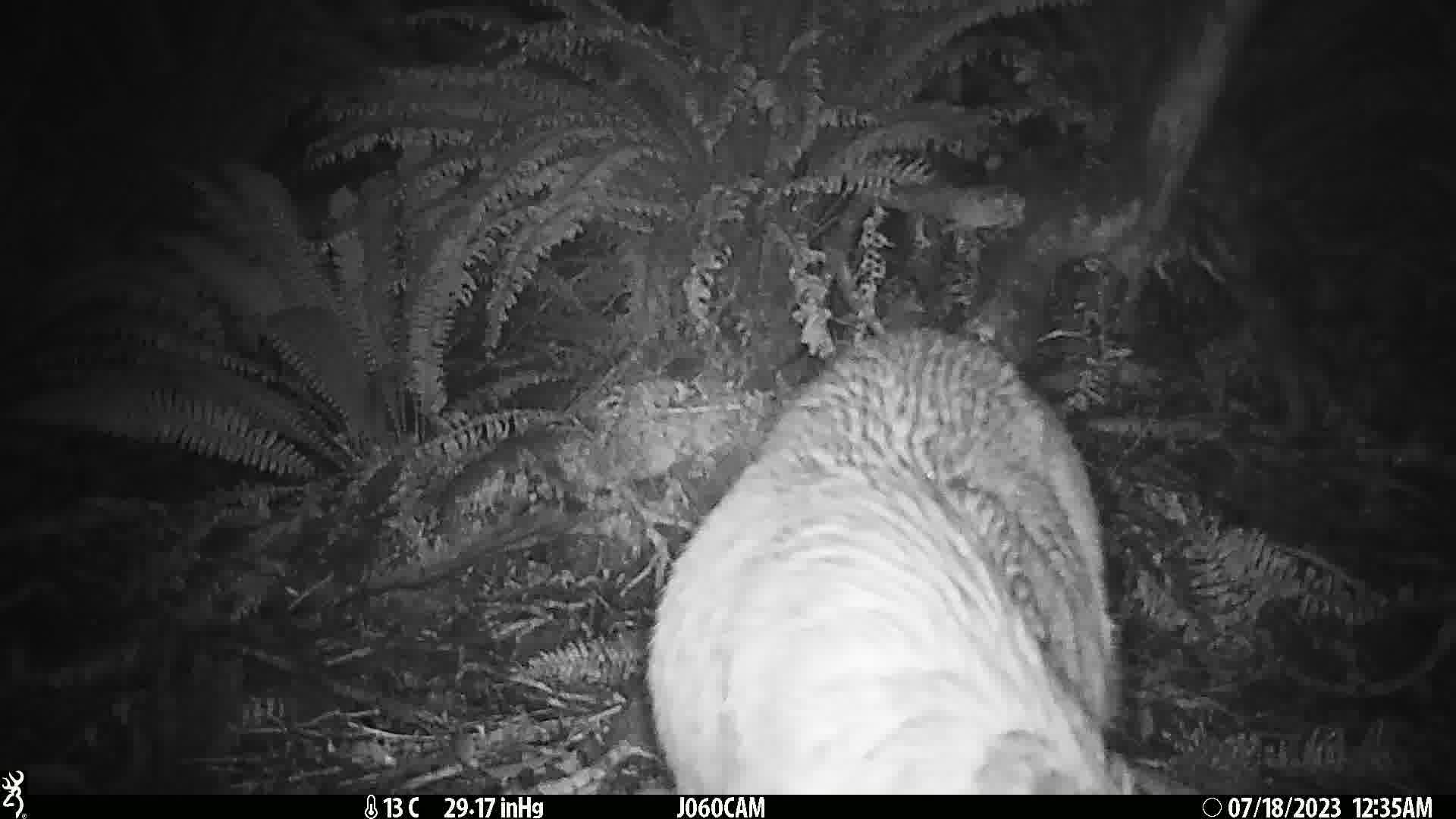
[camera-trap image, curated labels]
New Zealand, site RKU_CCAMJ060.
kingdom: Animalia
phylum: Chordata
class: Mammalia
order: Artiodactyla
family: Cervidae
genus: Odocoileus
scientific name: Odocoileus virginianus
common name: white-tailed deer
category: white tailed deer